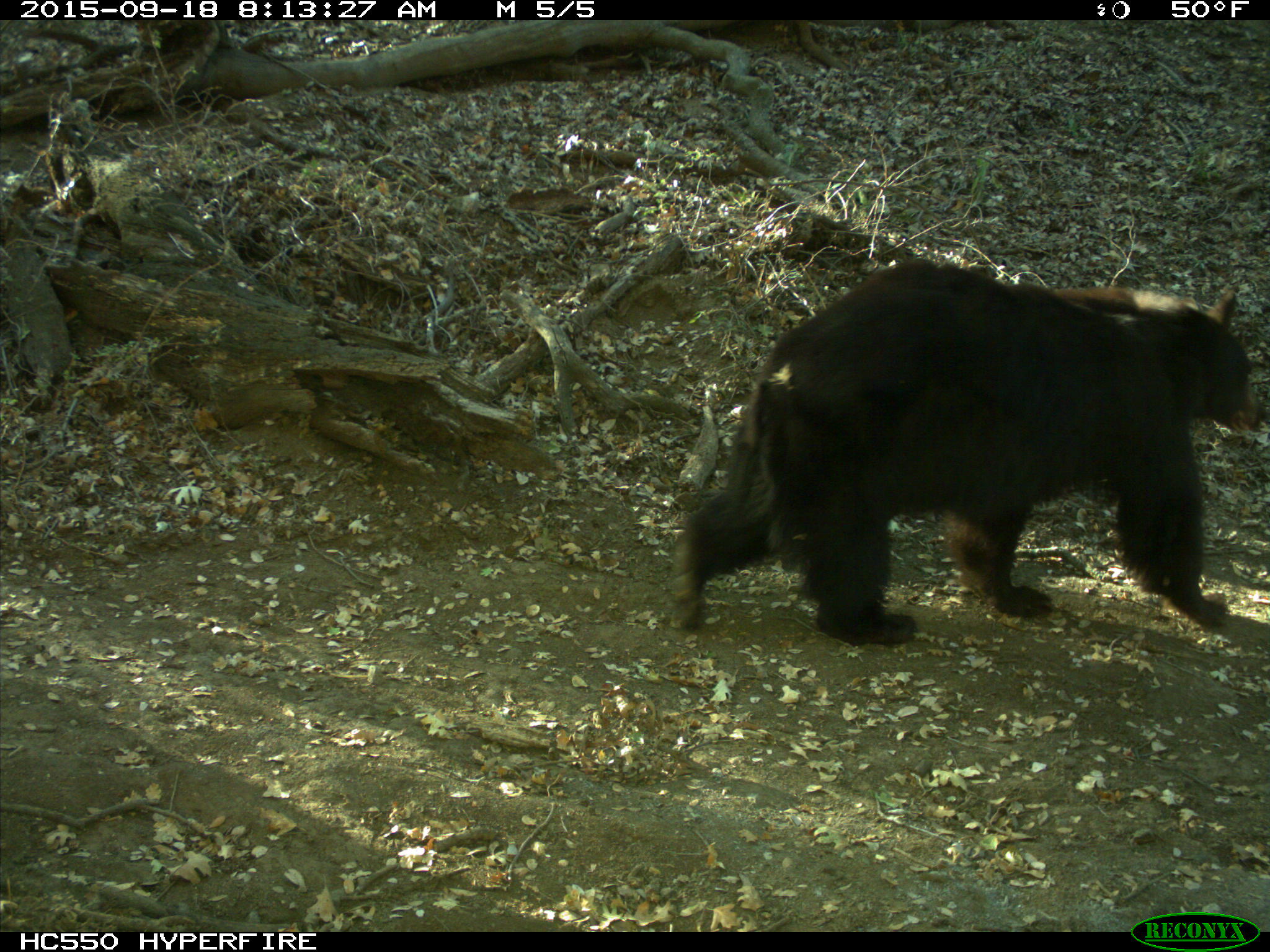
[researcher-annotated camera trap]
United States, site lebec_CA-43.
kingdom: Animalia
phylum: Chordata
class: Mammalia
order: Carnivora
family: Ursidae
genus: Ursus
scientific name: Ursus americanus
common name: american black bear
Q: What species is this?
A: Ursus americanus (american black bear).